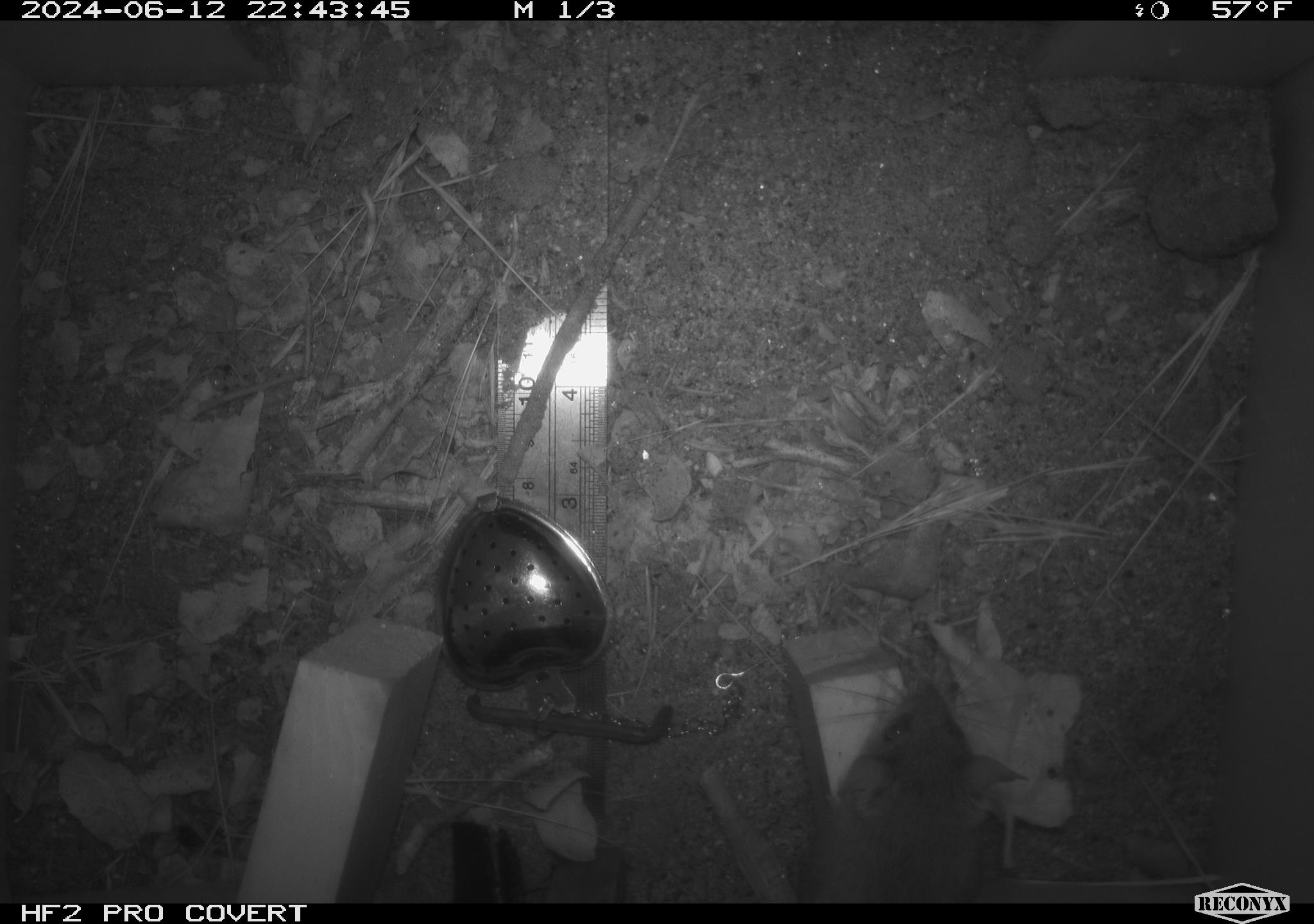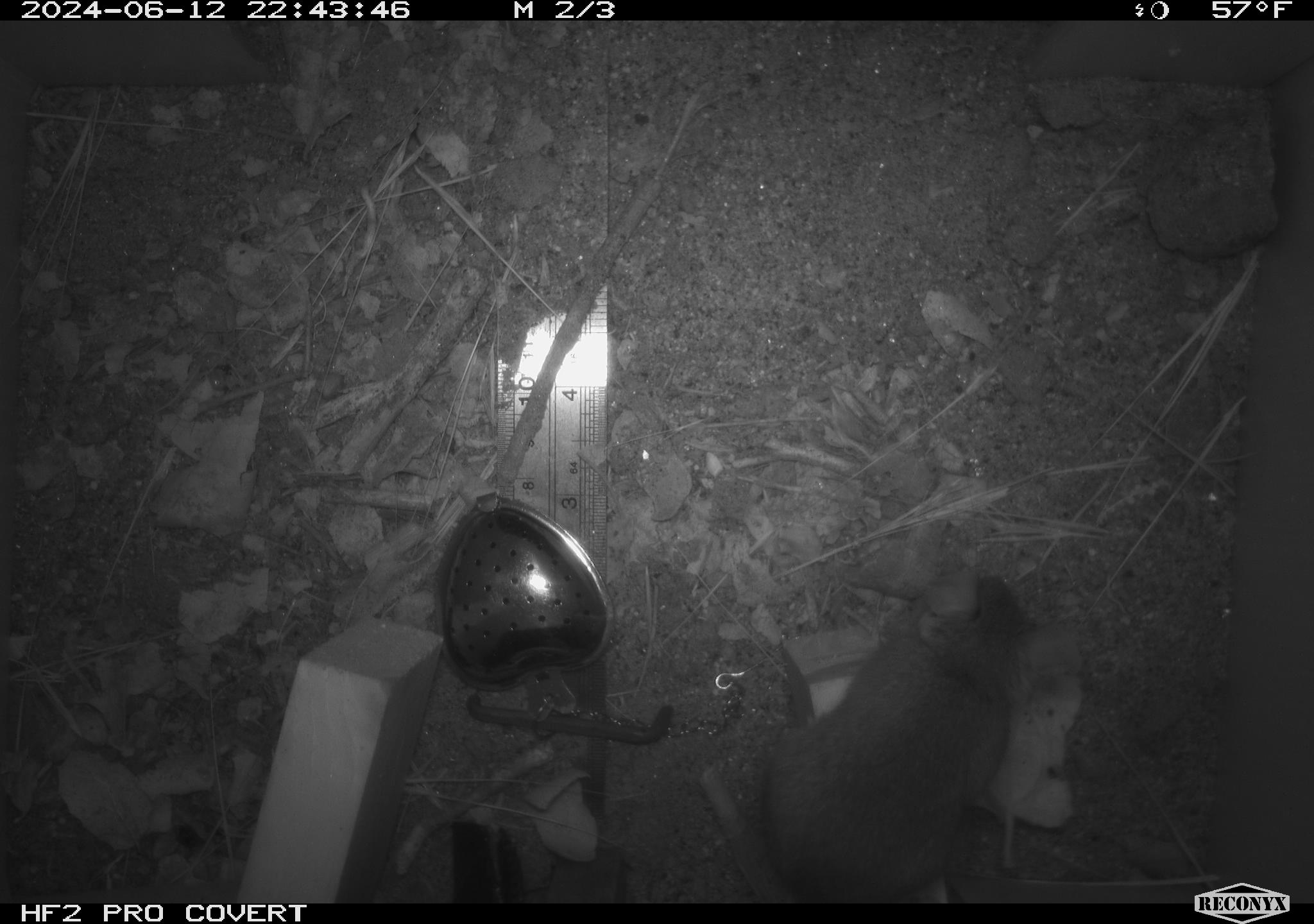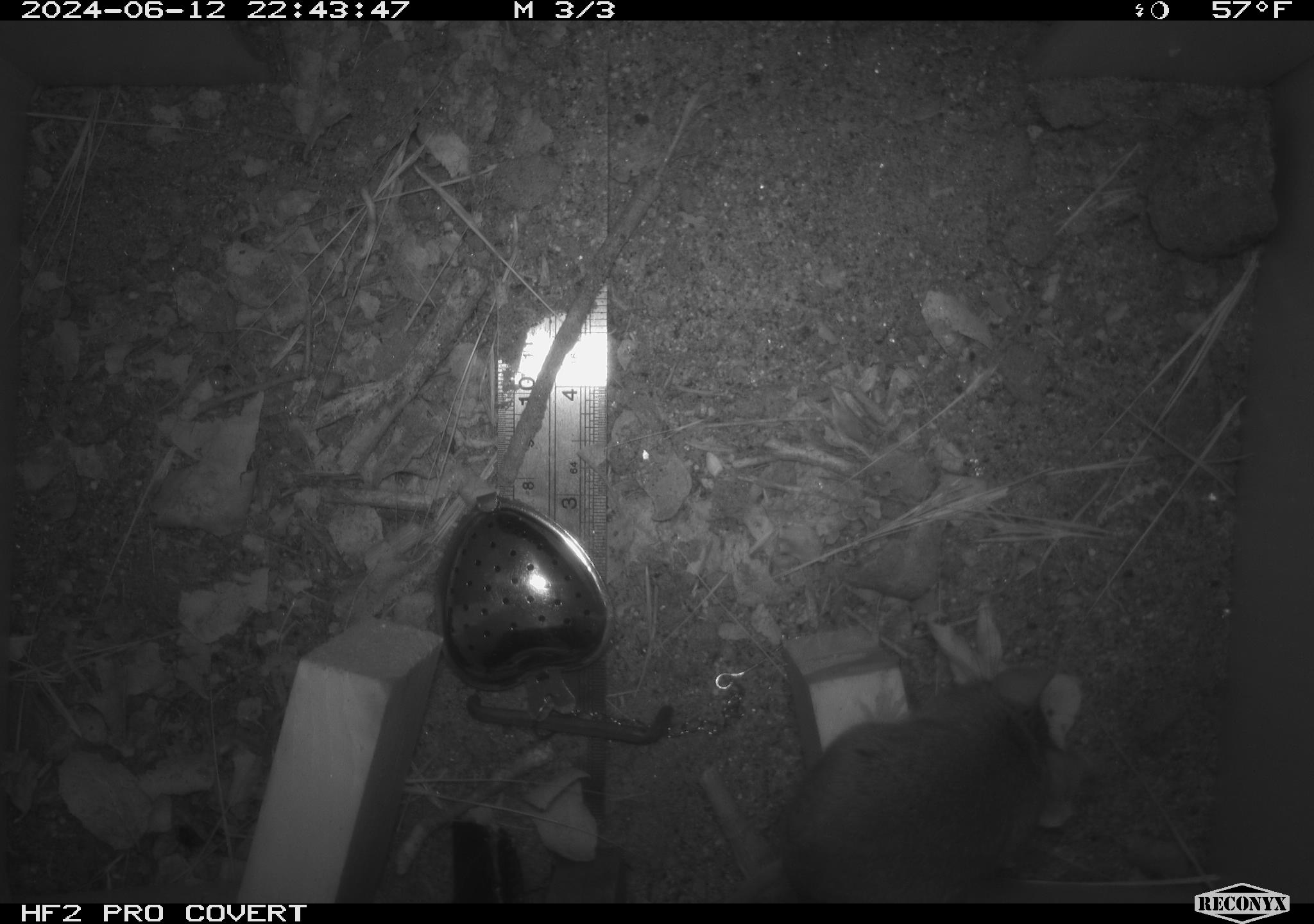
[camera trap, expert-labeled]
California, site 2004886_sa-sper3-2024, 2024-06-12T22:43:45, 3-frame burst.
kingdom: Animalia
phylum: Chordata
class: Mammalia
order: Rodentia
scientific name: Rodentia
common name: mouse species